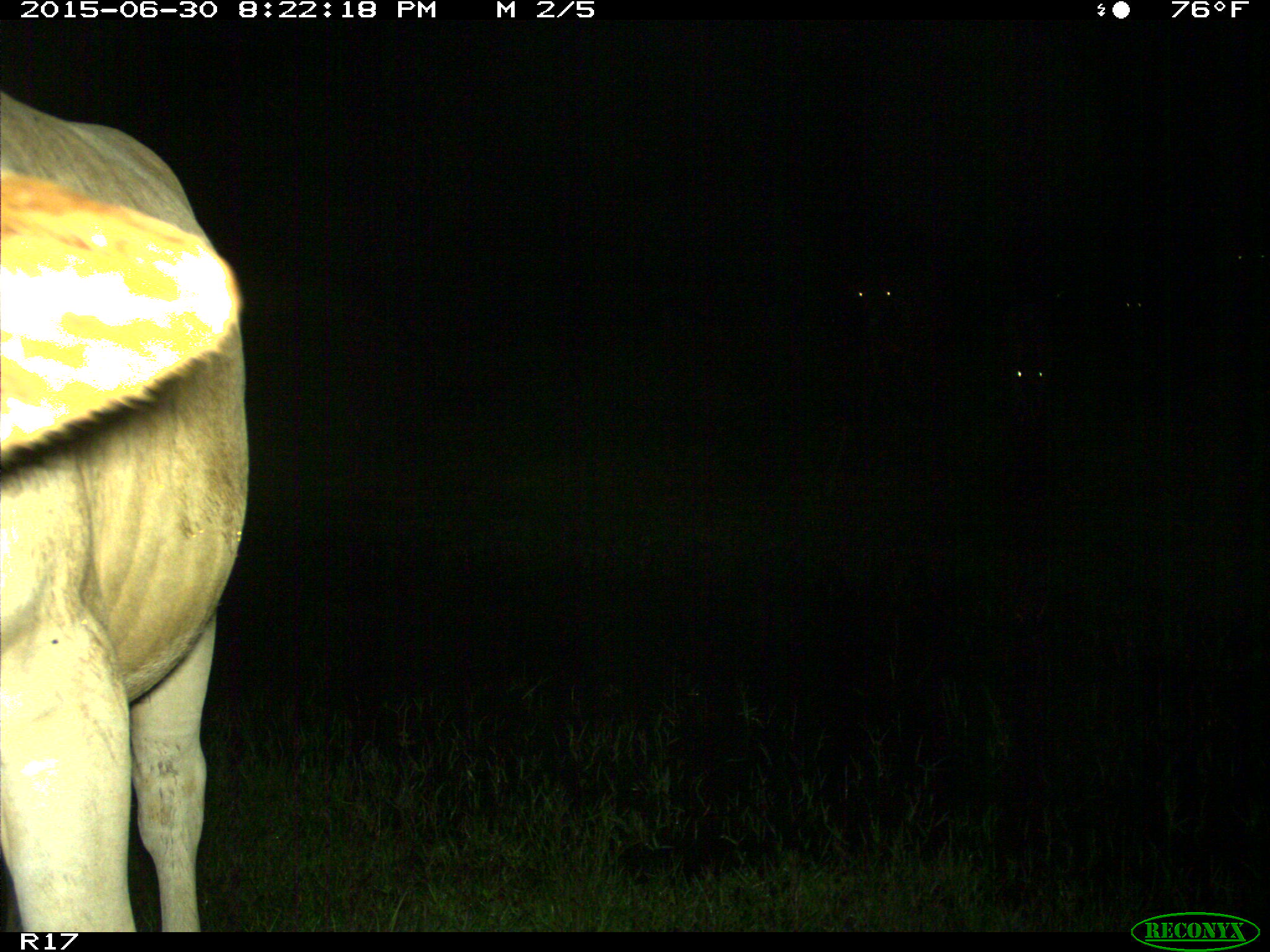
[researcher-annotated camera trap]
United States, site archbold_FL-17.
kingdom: Animalia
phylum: Chordata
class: Mammalia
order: Artiodactyla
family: Bovidae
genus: Bos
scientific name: Bos taurus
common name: domestic cow